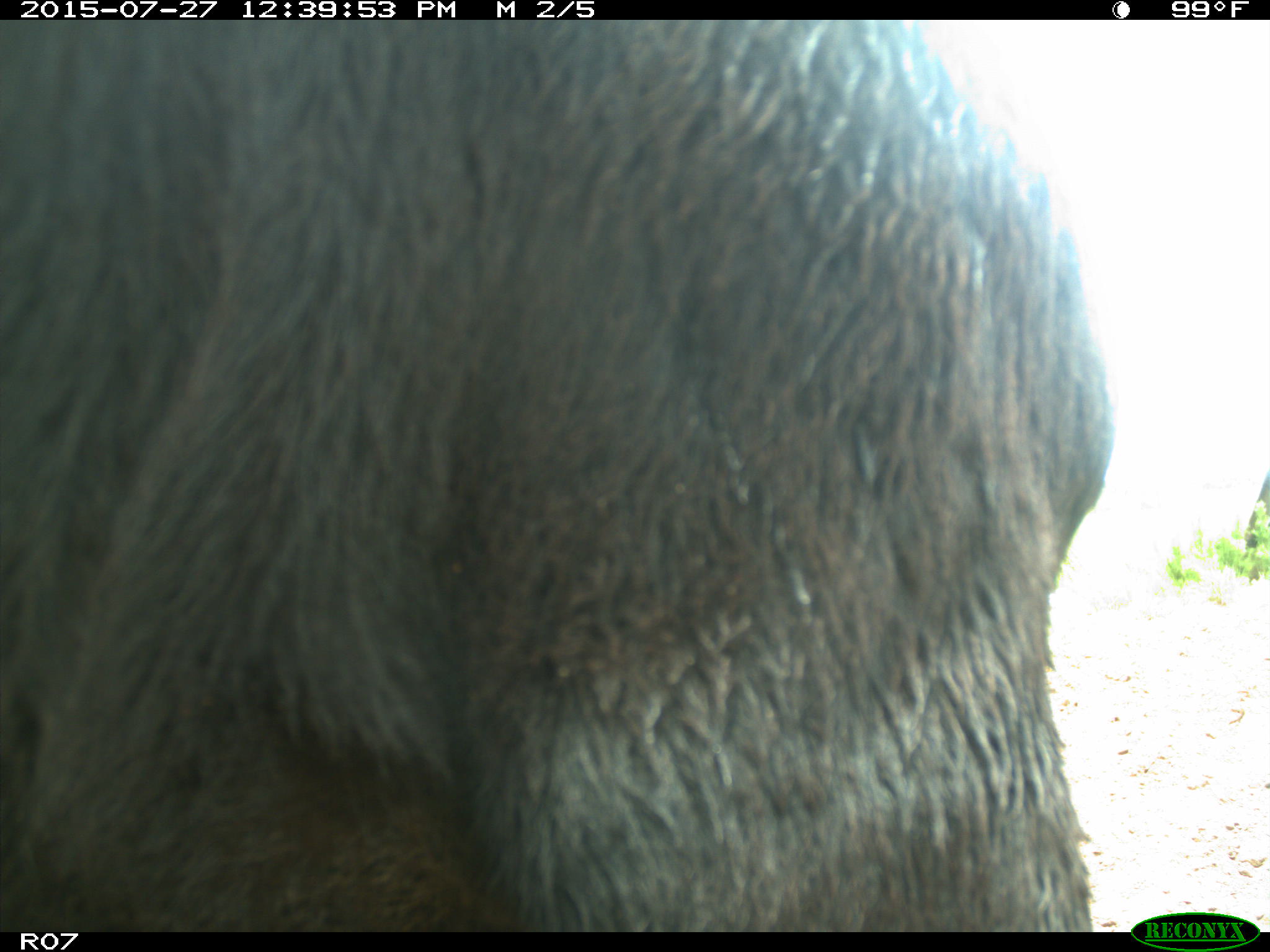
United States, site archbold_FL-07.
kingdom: Animalia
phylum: Chordata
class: Mammalia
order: Artiodactyla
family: Bovidae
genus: Bos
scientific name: Bos taurus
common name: domestic cow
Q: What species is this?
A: Bos taurus (domestic cow).